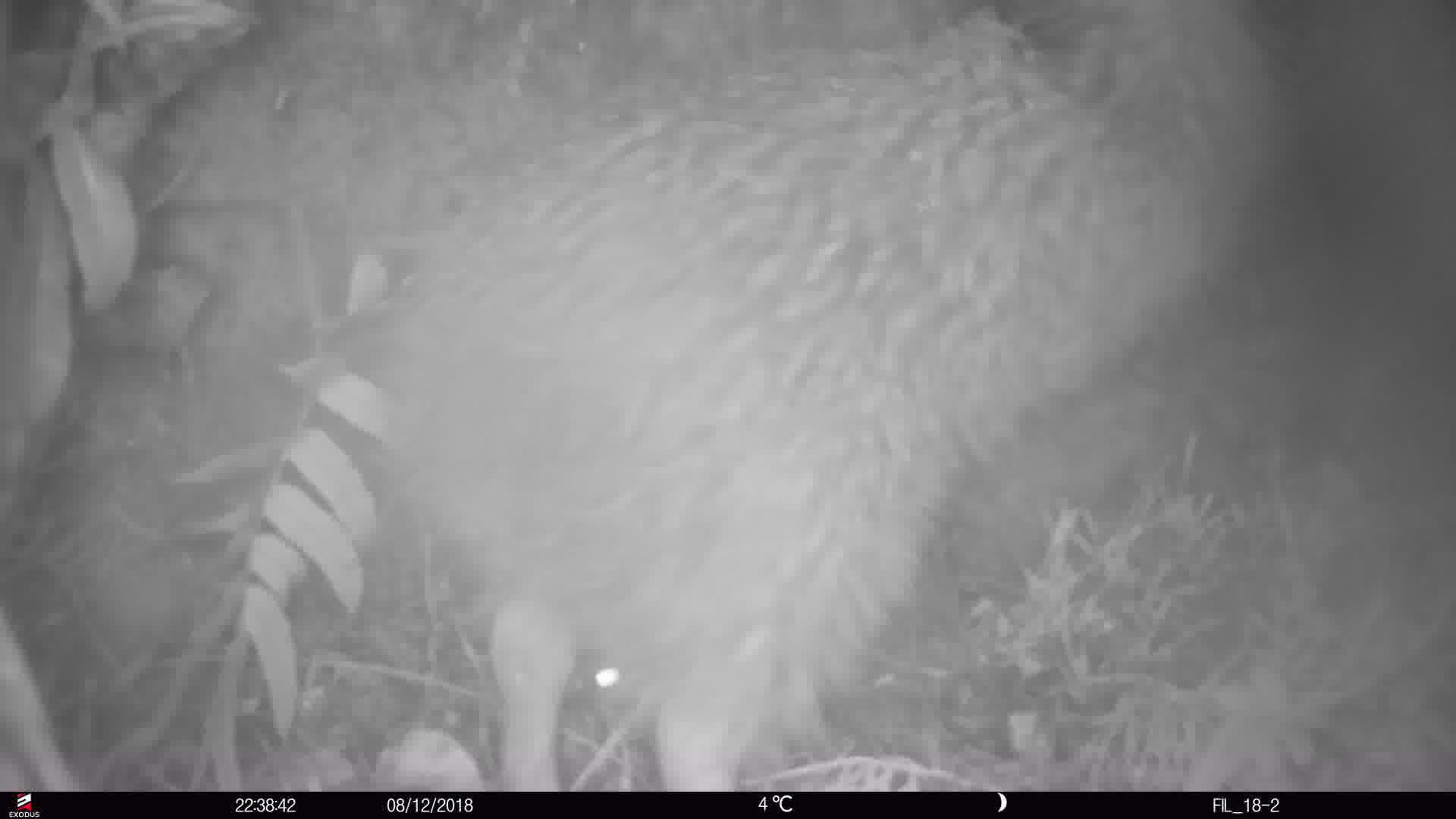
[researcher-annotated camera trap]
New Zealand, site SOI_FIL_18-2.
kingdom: Animalia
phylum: Chordata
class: Aves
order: Apterygiformes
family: Apterygidae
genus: Apteryx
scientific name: Apteryx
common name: kiwi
Kiwi (Apteryx).